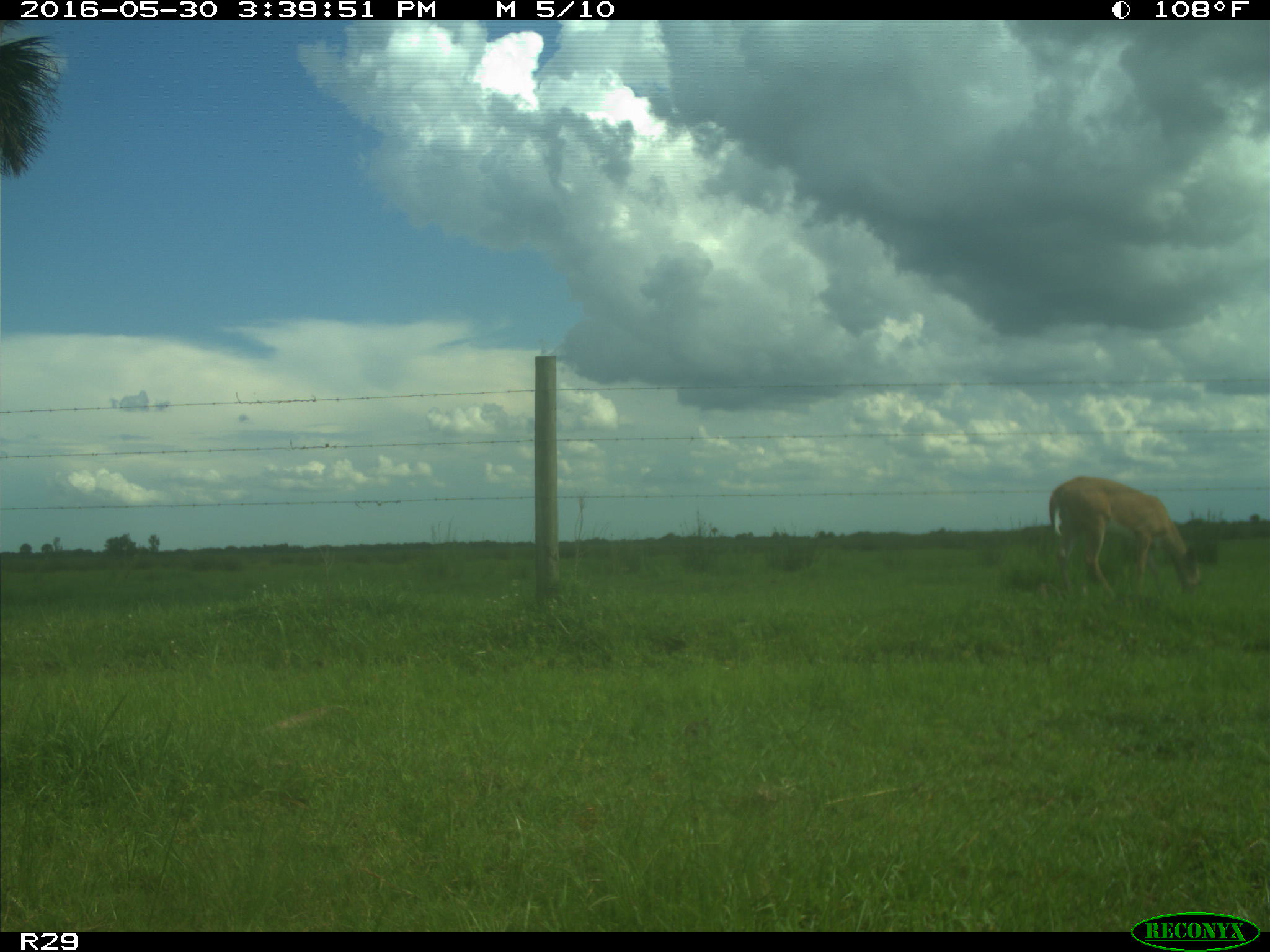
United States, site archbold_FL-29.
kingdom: Animalia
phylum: Chordata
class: Mammalia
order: Artiodactyla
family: Cervidae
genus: Odocoileus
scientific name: Odocoileus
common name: deer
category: unidentified deer